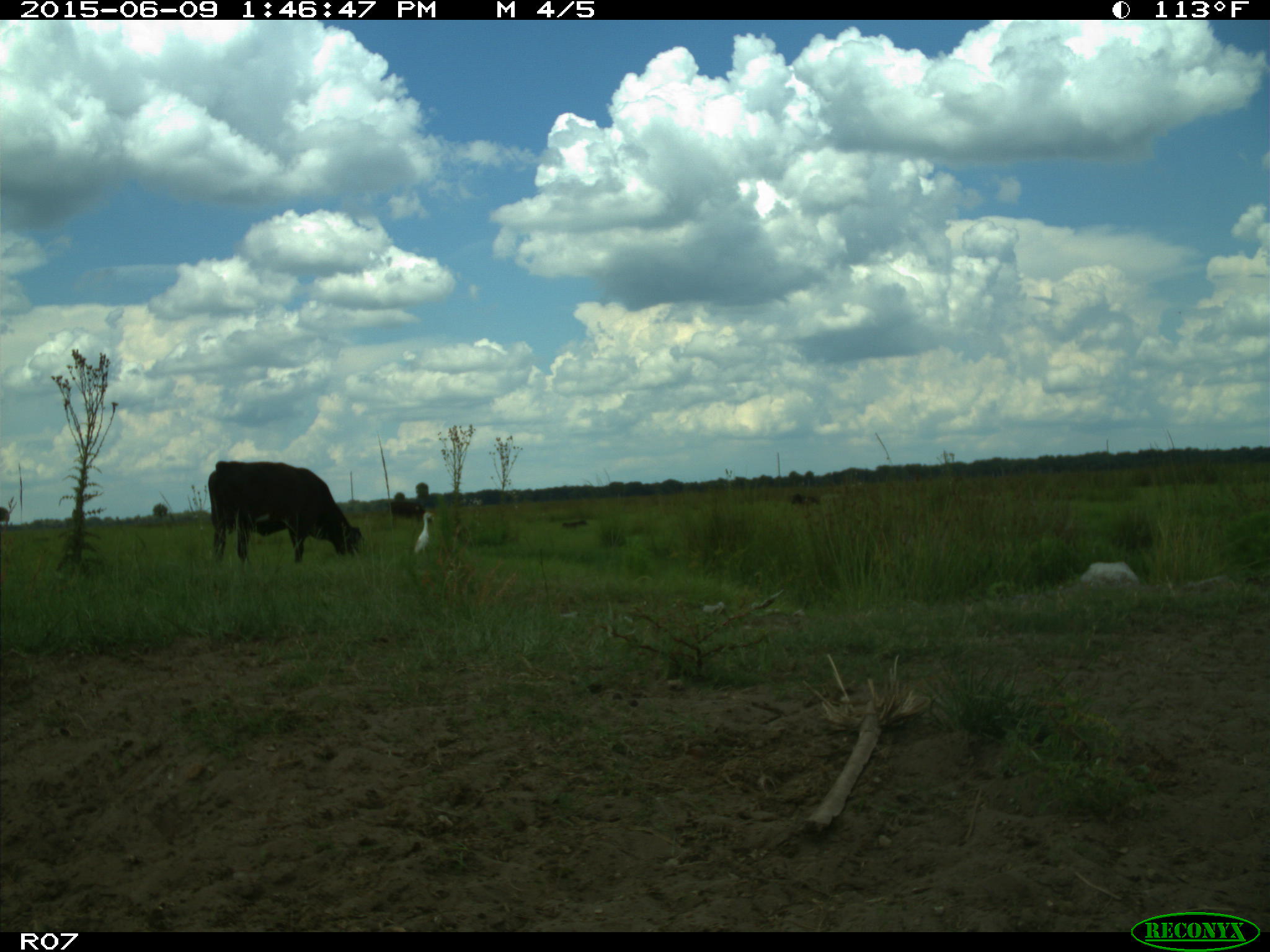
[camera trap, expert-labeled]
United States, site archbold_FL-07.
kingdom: Animalia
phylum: Chordata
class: Mammalia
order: Artiodactyla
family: Bovidae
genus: Bos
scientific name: Bos taurus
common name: domestic cow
Bos taurus (domestic cow).